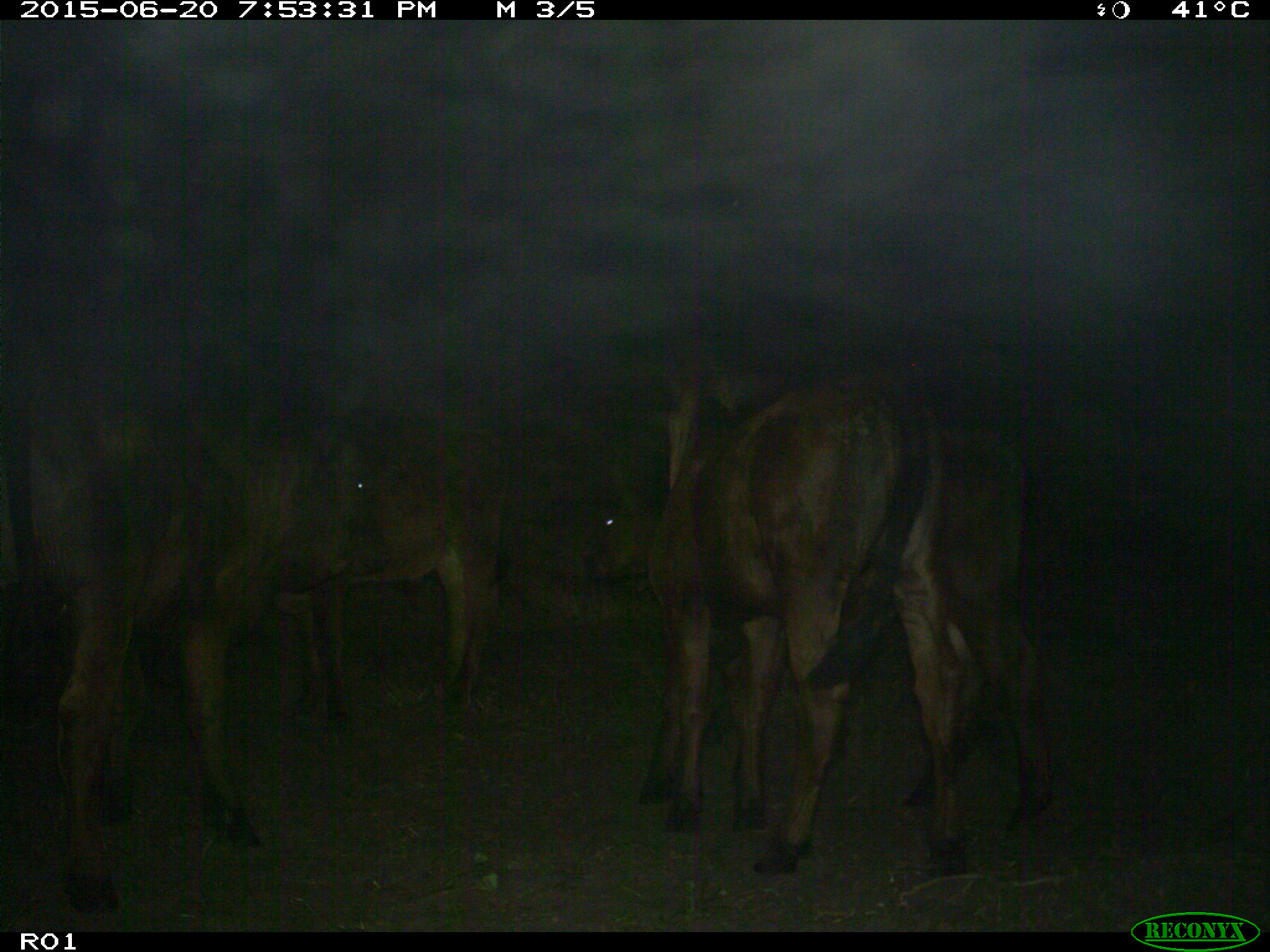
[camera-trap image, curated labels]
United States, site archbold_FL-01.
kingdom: Animalia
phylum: Chordata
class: Mammalia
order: Artiodactyla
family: Bovidae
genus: Bos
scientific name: Bos taurus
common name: domestic cow